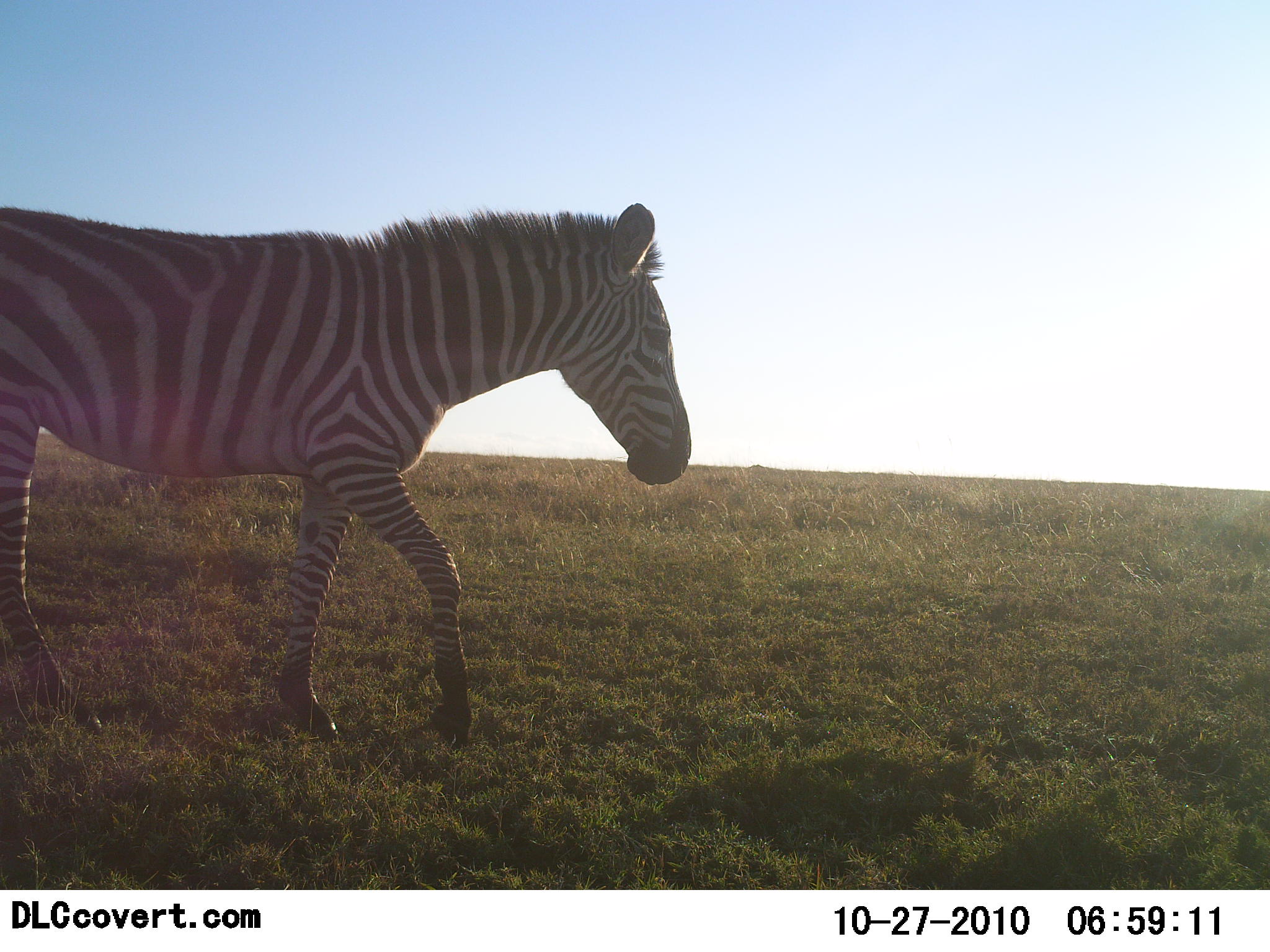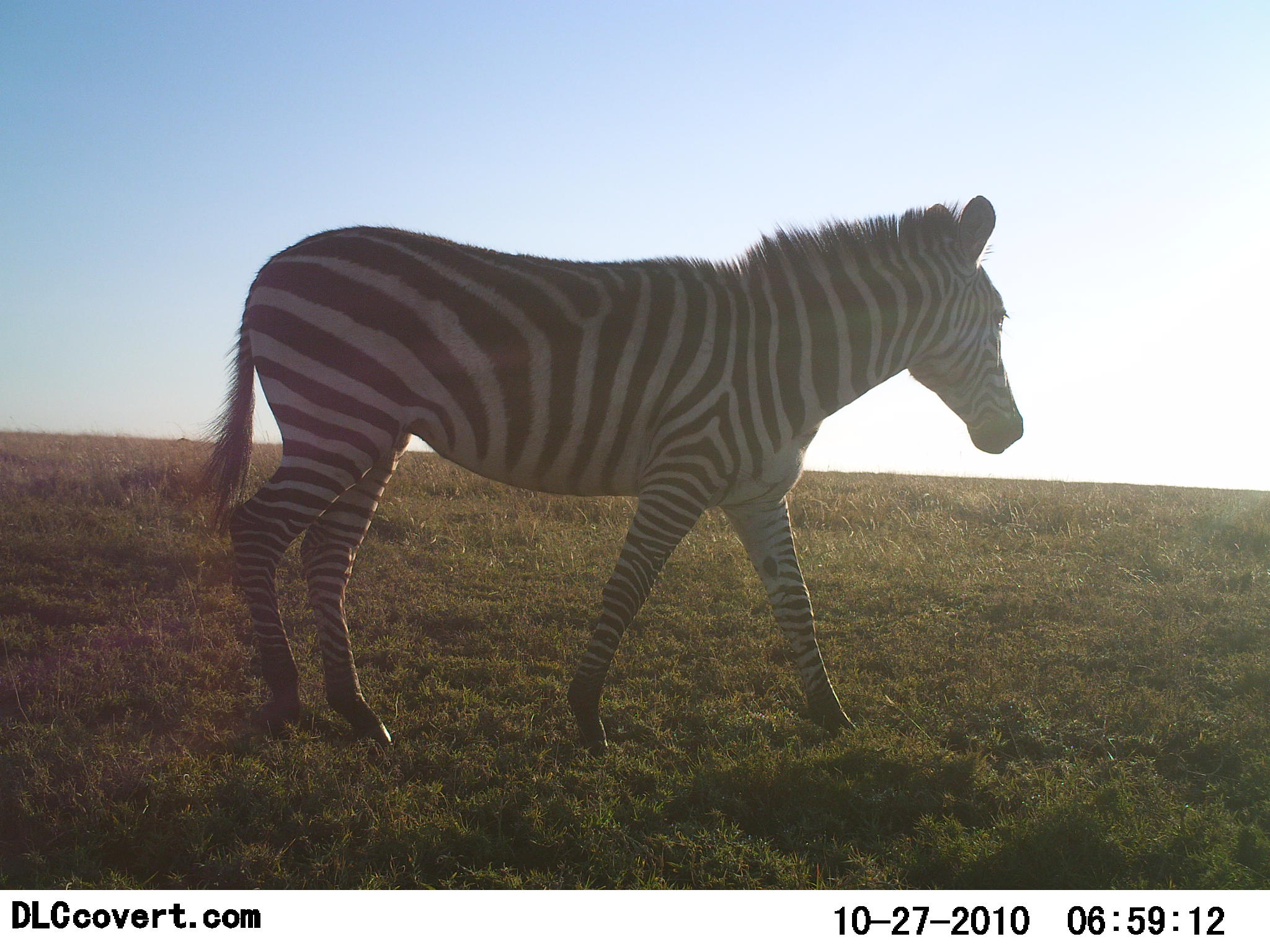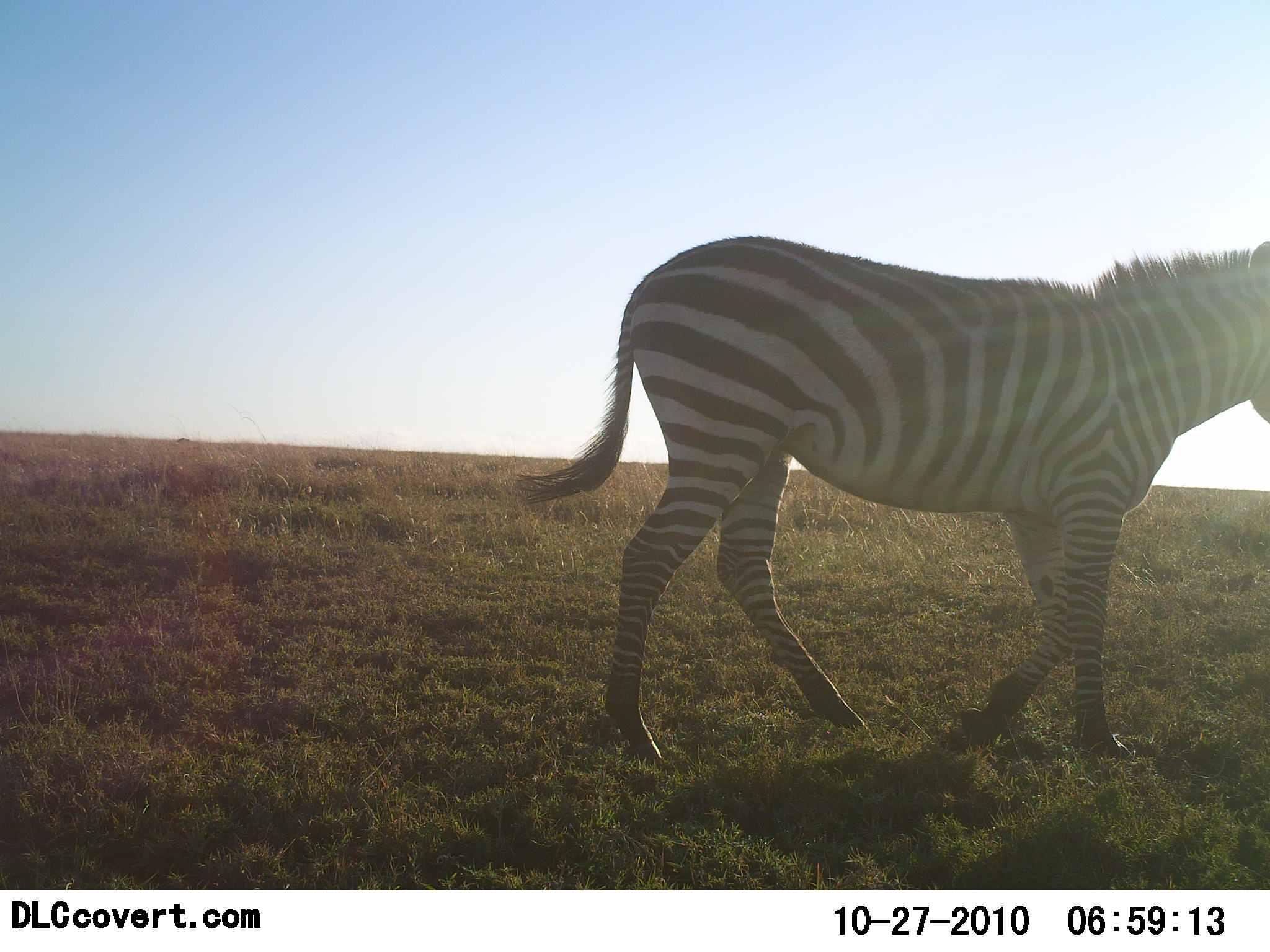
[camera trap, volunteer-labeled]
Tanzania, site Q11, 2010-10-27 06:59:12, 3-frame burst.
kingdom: Animalia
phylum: Chordata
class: Mammalia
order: Perissodactyla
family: Equidae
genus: Equus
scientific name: Equus quagga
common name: plains zebra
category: zebra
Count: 1.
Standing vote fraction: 19%.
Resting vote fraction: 0%.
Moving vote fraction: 90%.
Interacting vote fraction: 0%.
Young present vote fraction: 0%.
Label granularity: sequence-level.